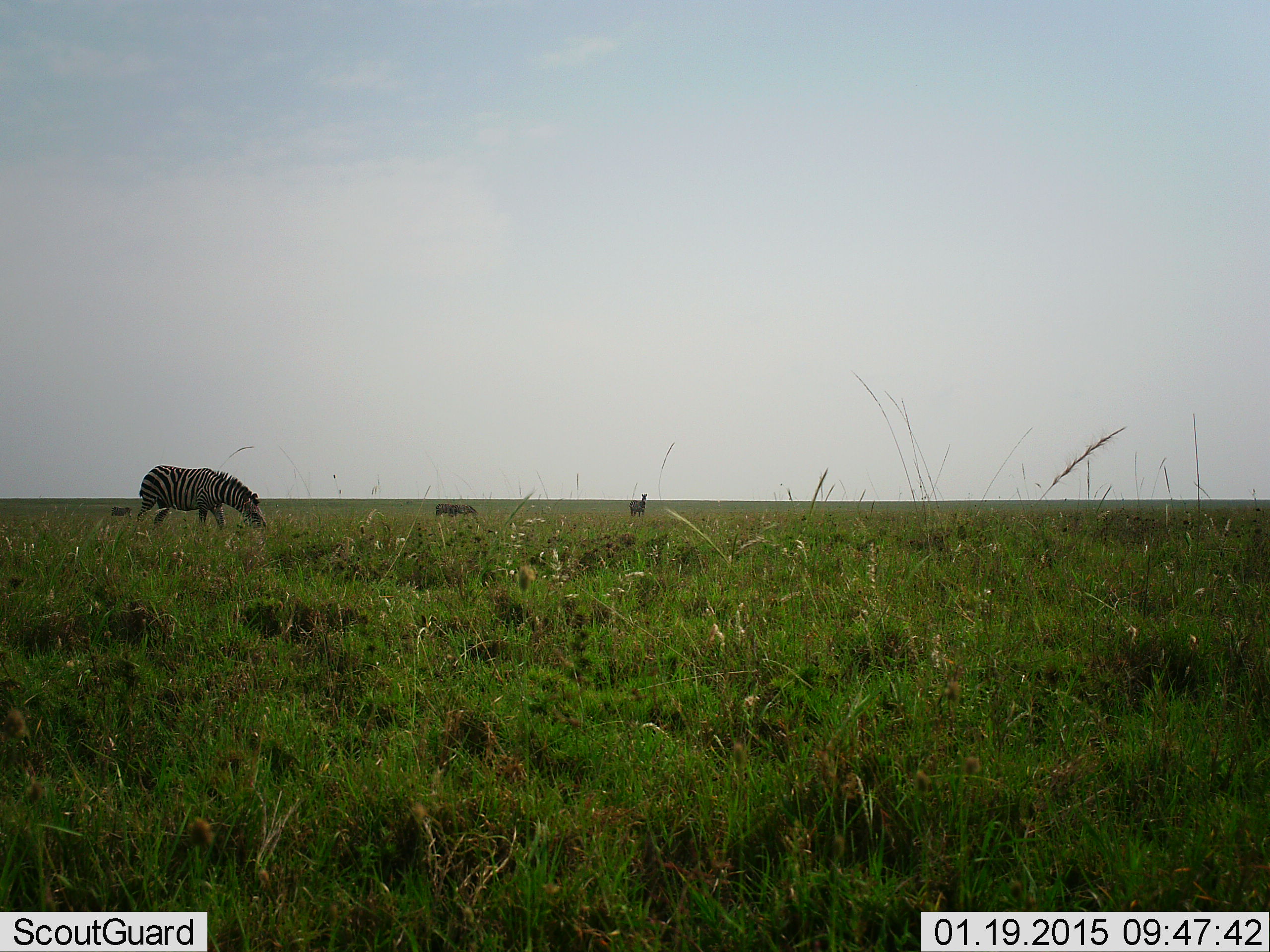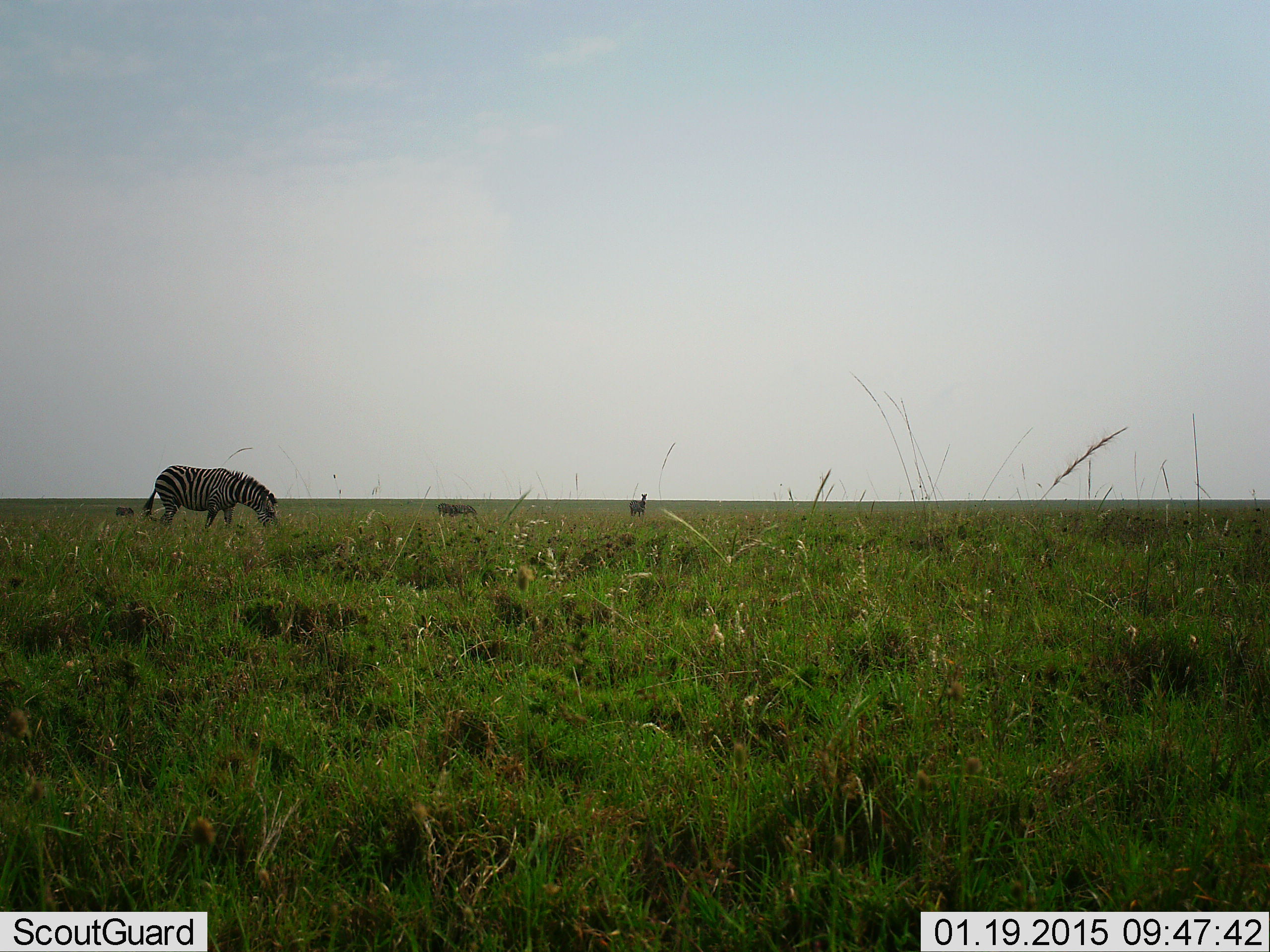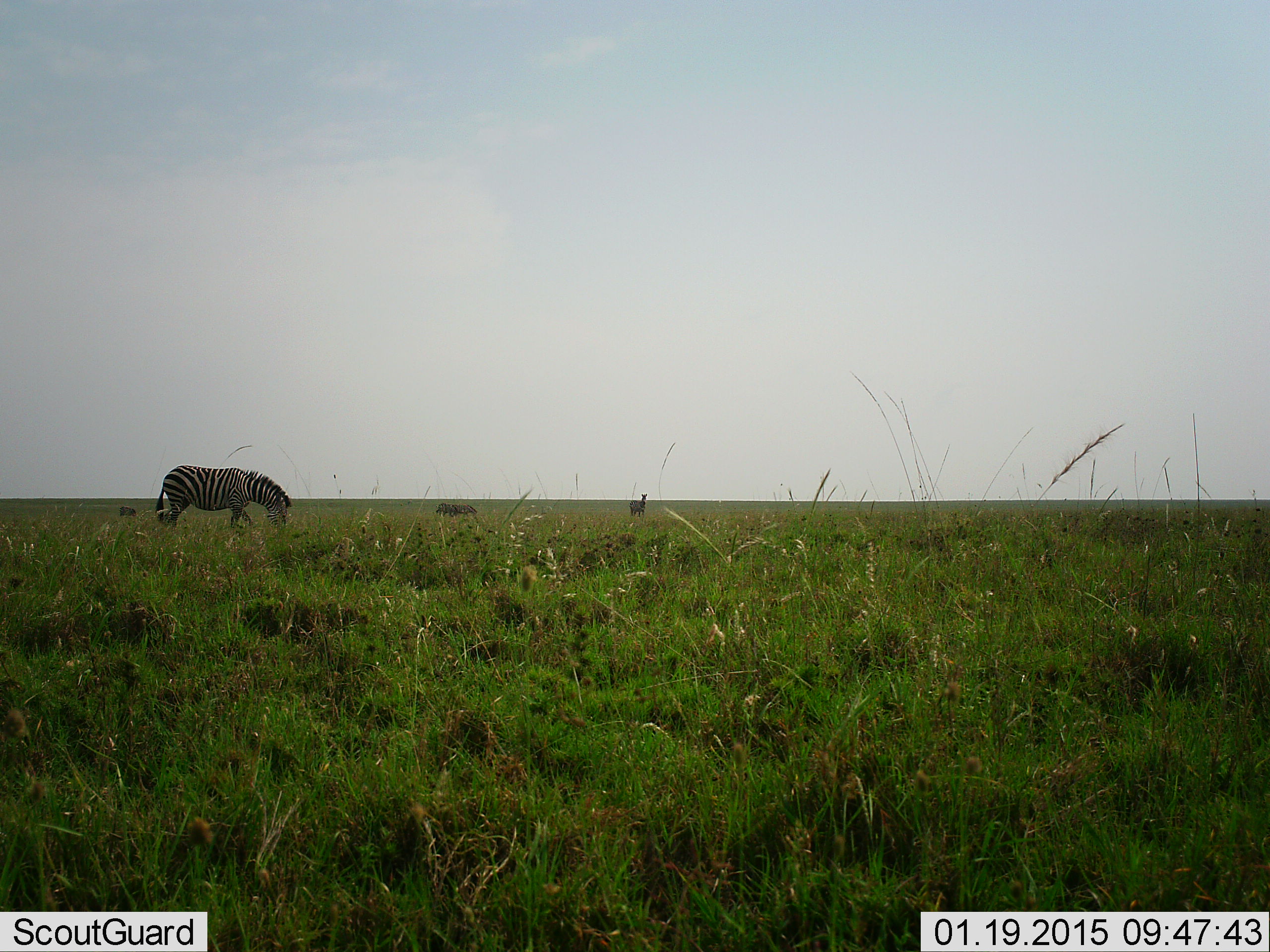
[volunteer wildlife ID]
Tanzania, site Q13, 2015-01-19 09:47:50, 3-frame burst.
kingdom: Animalia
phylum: Chordata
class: Mammalia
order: Perissodactyla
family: Equidae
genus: Equus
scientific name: Equus quagga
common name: plains zebra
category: zebra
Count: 4.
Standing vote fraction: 40%.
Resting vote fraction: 0%.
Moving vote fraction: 40%.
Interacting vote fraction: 0%.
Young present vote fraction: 0%.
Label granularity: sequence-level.